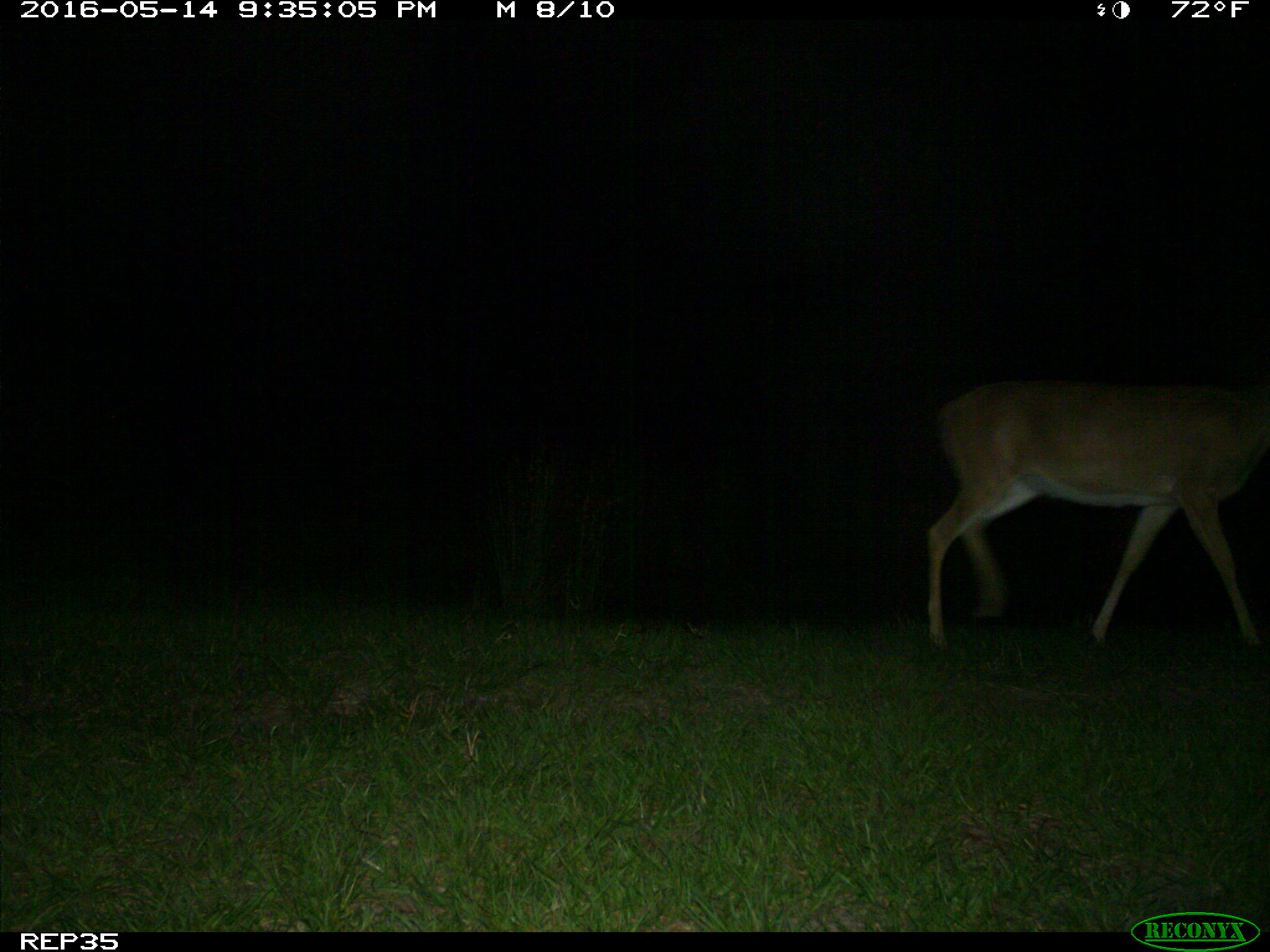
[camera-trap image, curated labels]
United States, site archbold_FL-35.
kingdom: Animalia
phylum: Chordata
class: Mammalia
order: Artiodactyla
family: Cervidae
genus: Odocoileus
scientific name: Odocoileus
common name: deer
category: unidentified deer